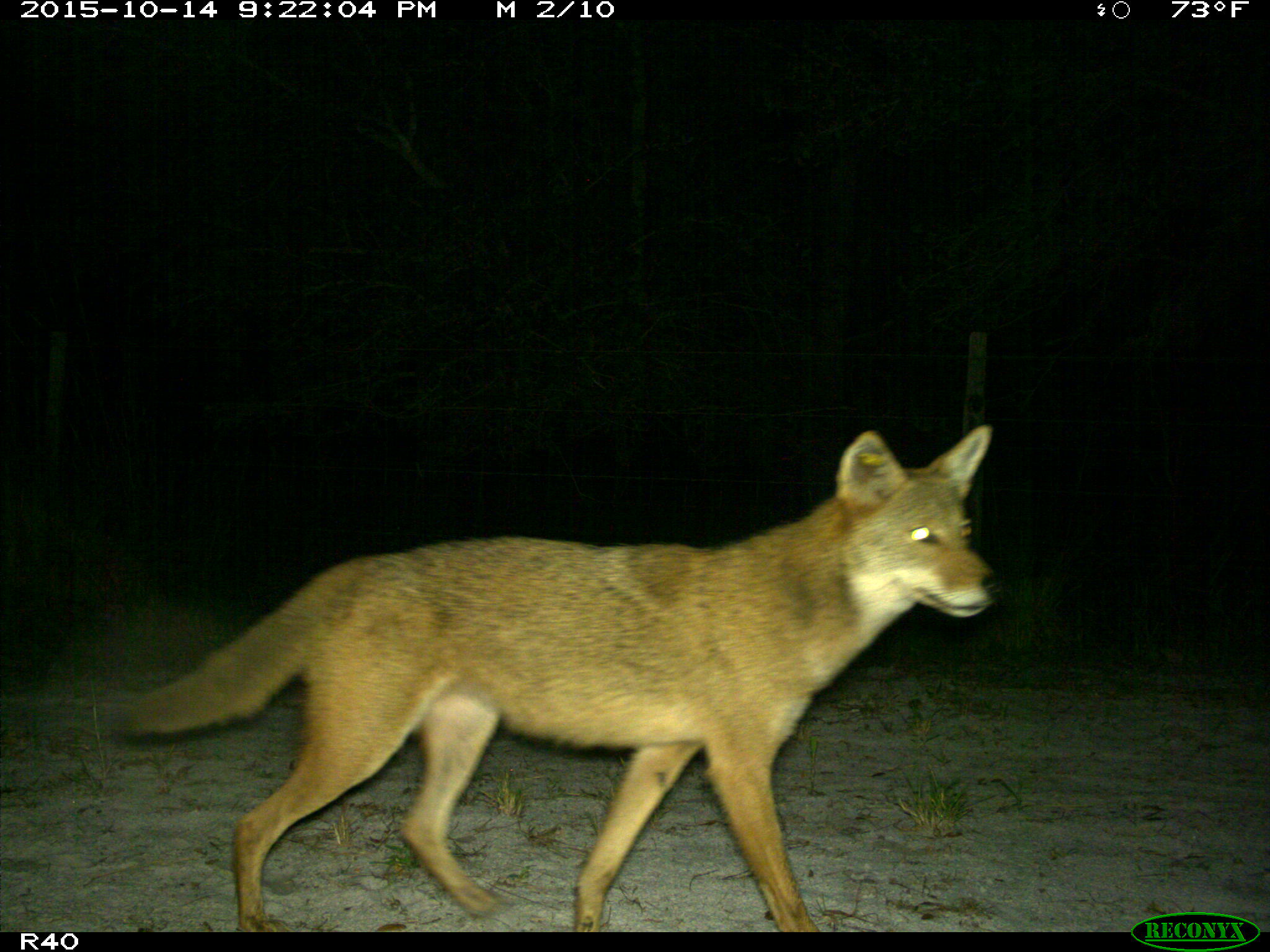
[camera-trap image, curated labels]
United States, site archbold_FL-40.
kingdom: Animalia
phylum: Chordata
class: Mammalia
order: Carnivora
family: Canidae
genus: Canis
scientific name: Canis latrans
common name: coyote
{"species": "Canis latrans (coyote)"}